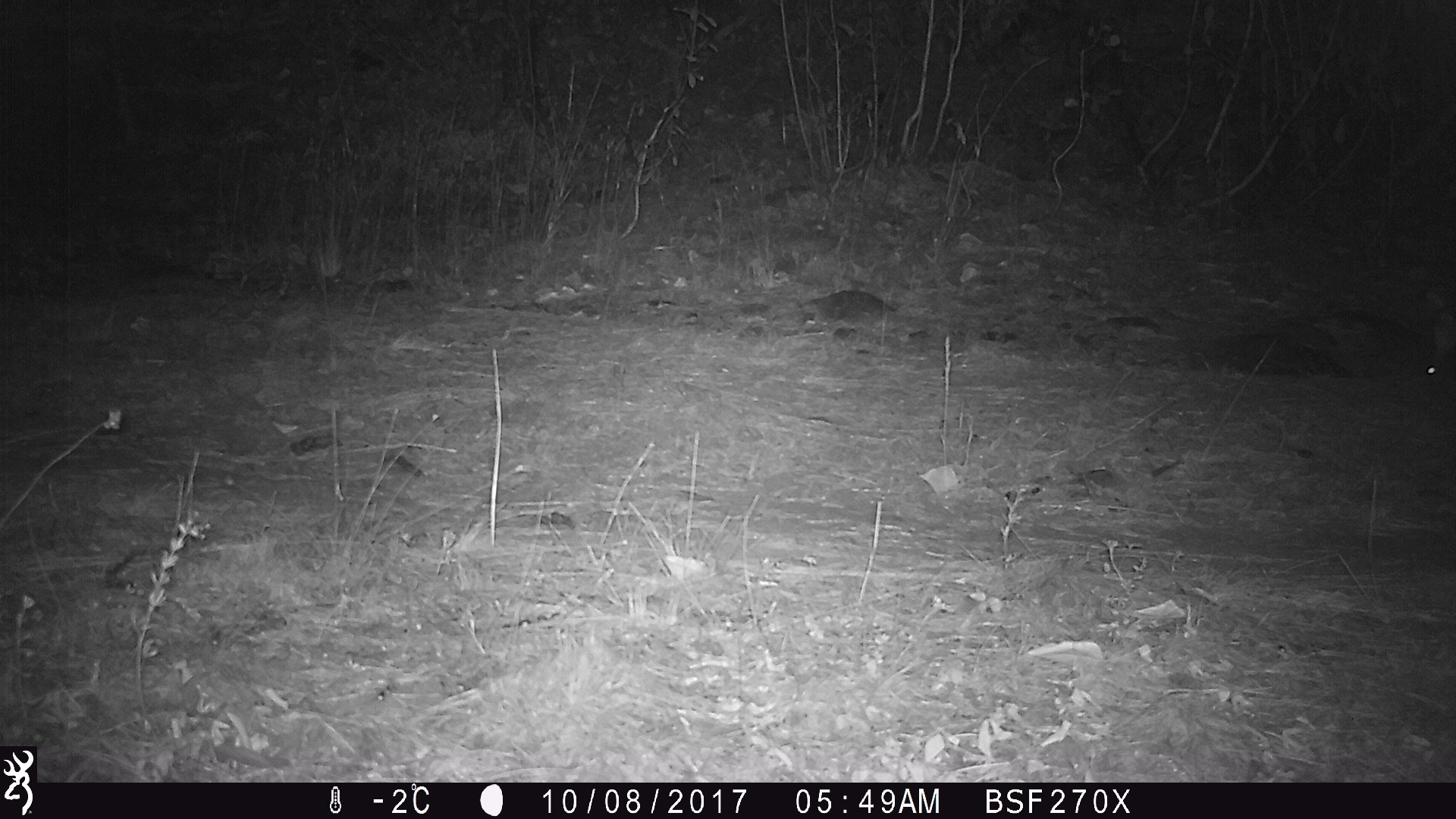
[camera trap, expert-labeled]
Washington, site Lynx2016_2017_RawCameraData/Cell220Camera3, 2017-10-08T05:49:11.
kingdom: Animalia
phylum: Chordata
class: Mammalia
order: Lagomorpha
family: Leporidae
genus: Lepus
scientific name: Lepus americanus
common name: snowshoe hare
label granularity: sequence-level